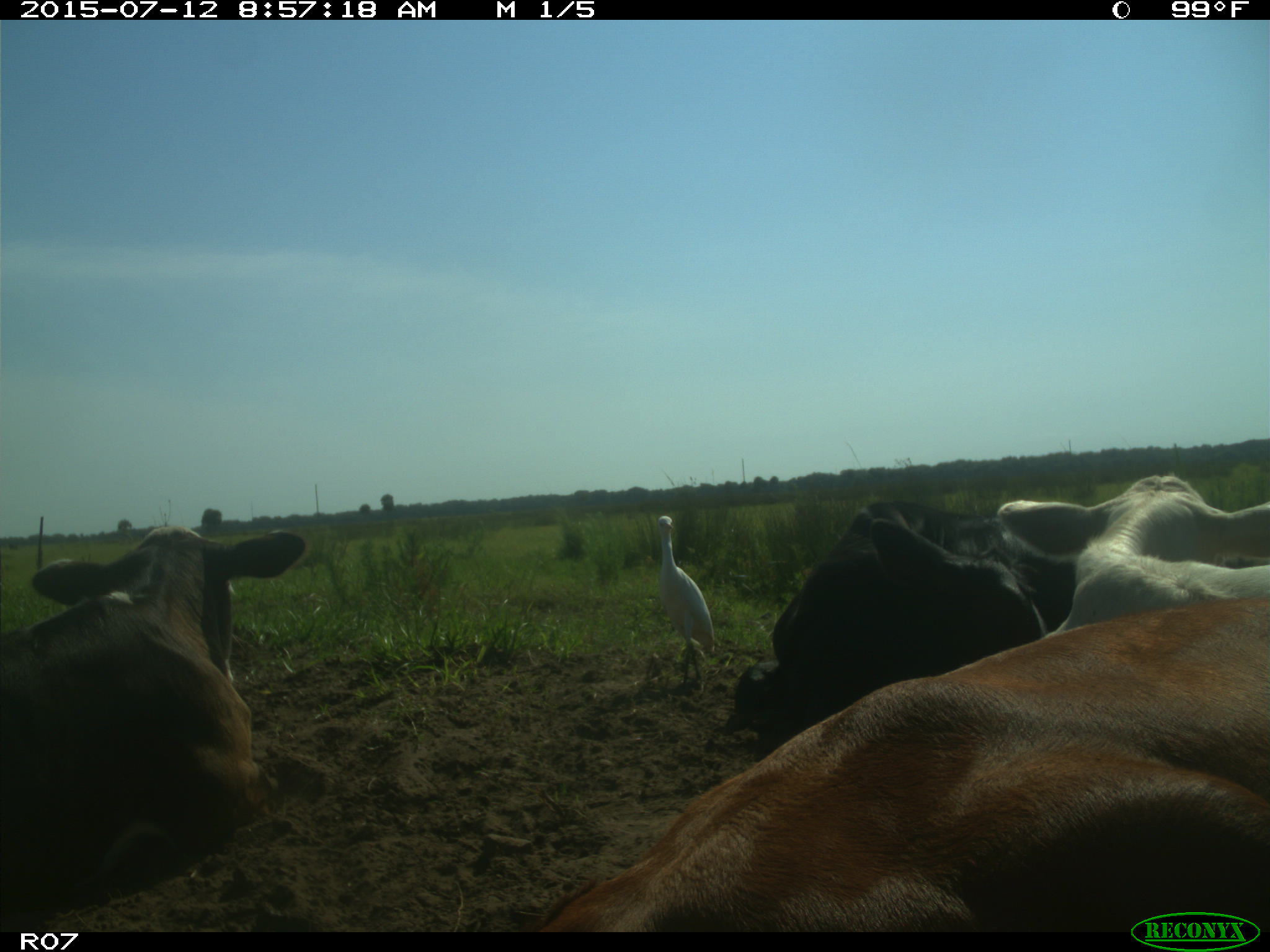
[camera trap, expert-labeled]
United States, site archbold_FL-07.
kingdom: Animalia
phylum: Chordata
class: Mammalia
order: Artiodactyla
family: Bovidae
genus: Bos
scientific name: Bos taurus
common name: domestic cow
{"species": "Bos taurus (domestic cow)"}